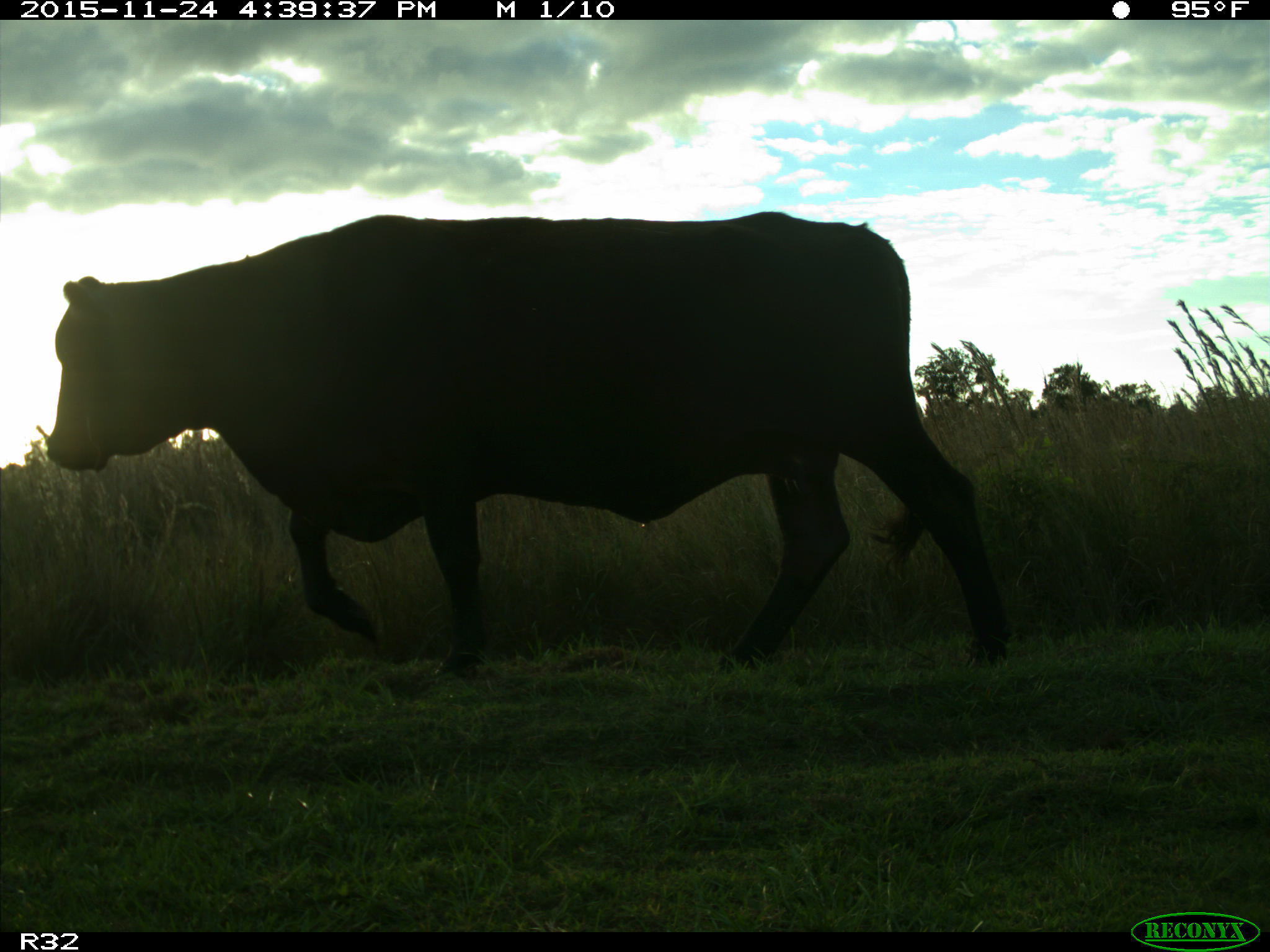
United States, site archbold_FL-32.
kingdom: Animalia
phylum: Chordata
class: Mammalia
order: Artiodactyla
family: Bovidae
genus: Bos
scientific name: Bos taurus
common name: domestic cow